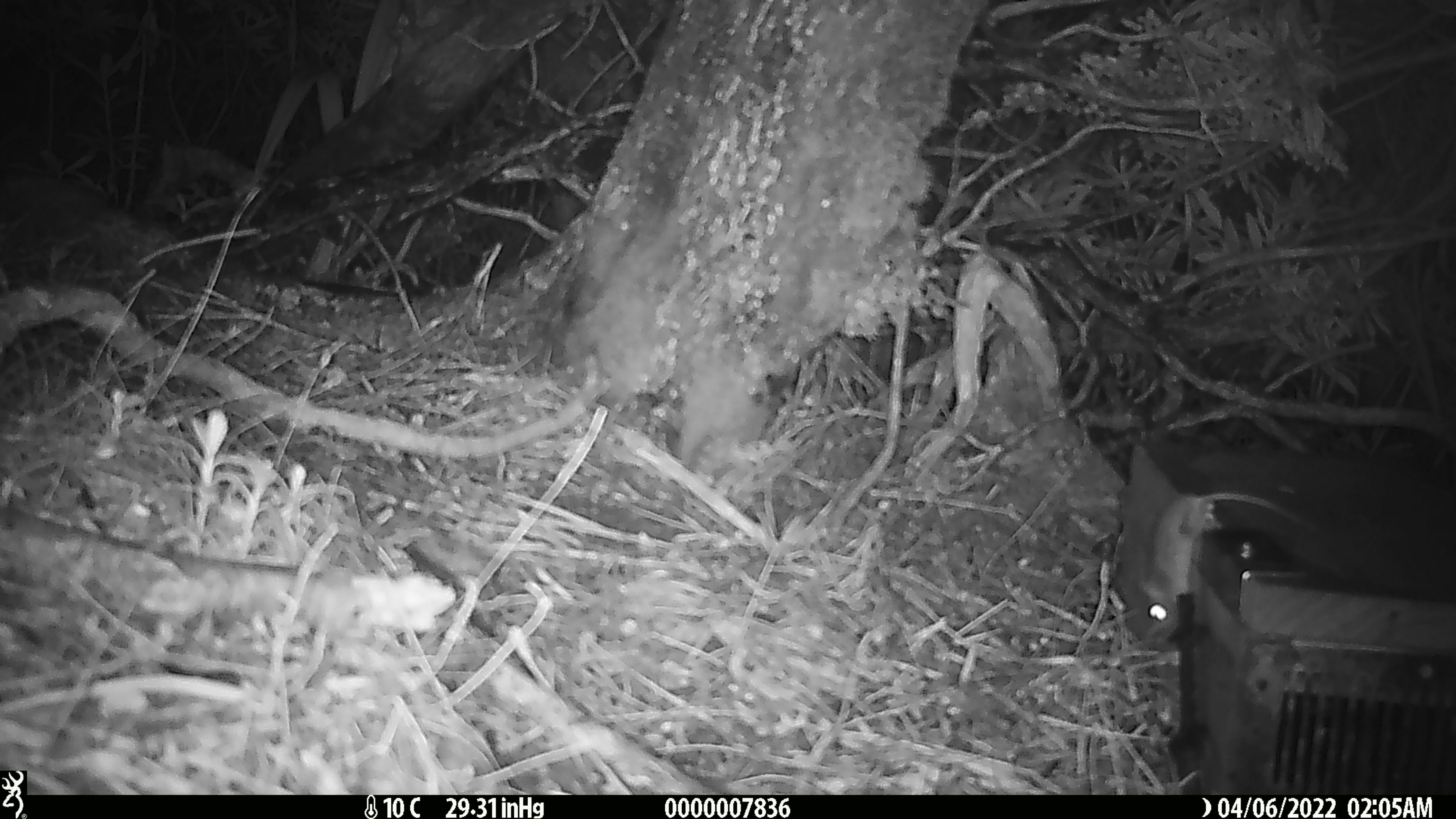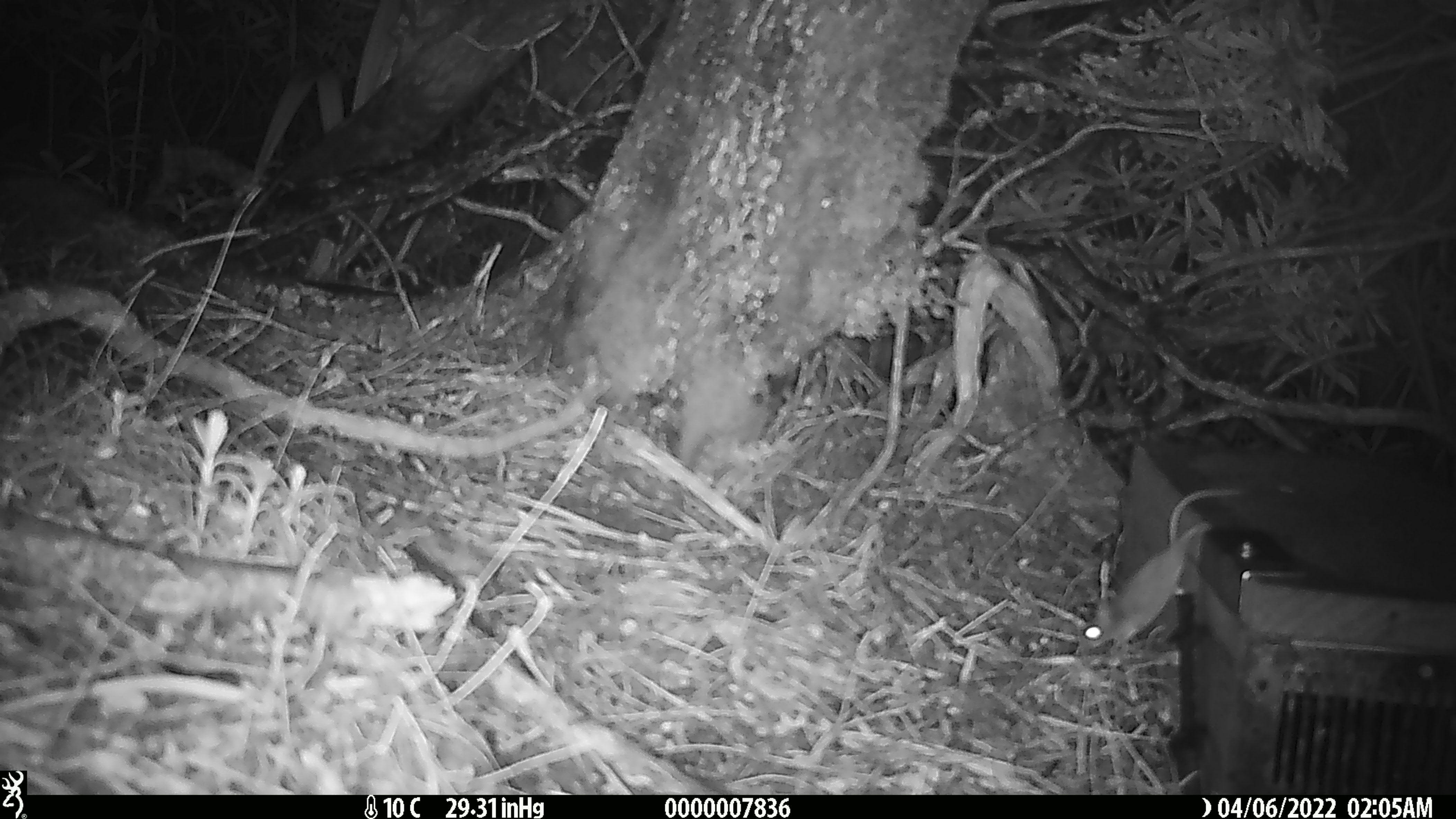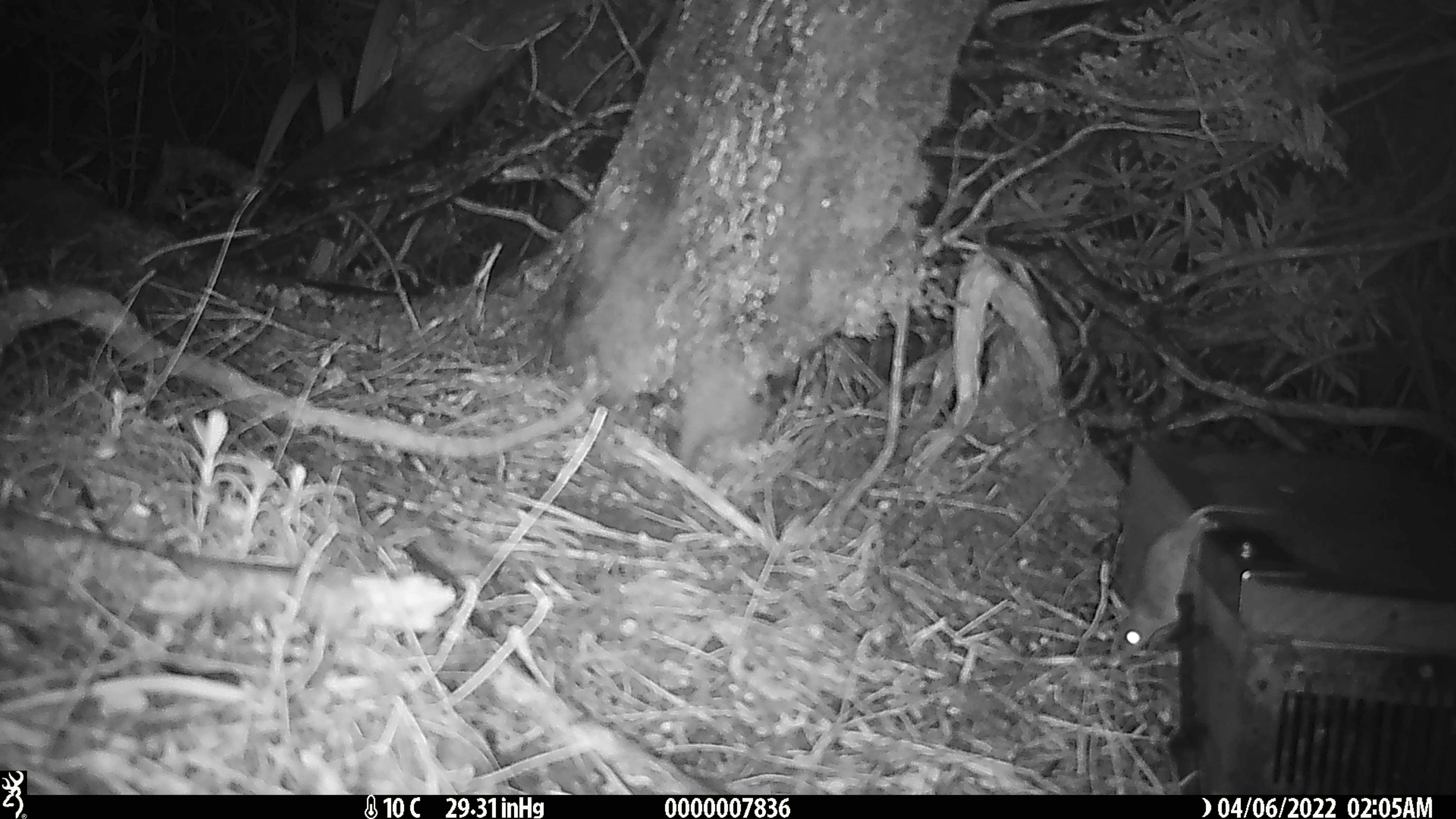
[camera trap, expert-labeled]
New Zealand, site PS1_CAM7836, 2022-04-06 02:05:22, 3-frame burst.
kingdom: Animalia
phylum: Chordata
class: Mammalia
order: Rodentia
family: Muridae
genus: Mus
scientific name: Mus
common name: mouse